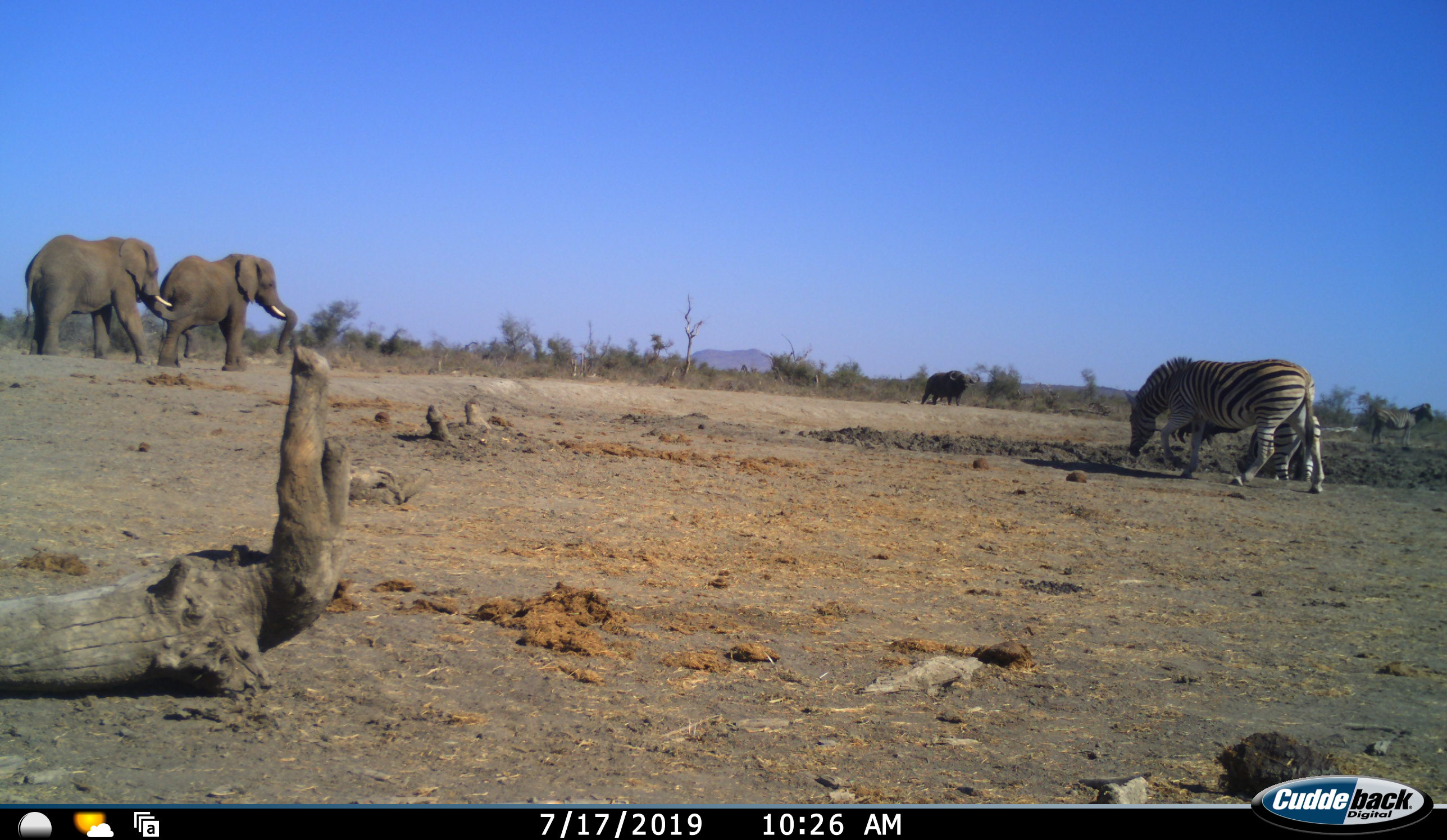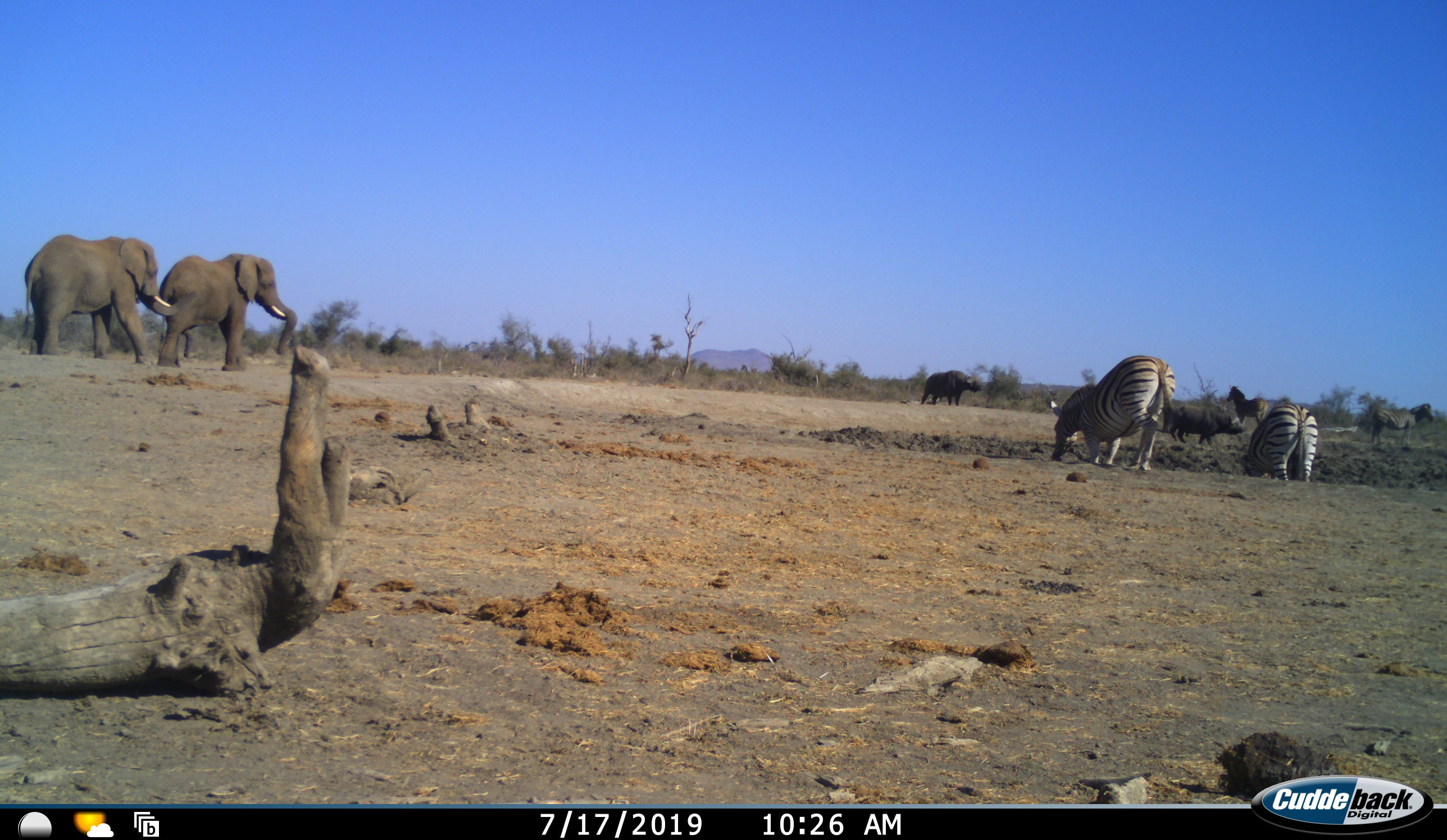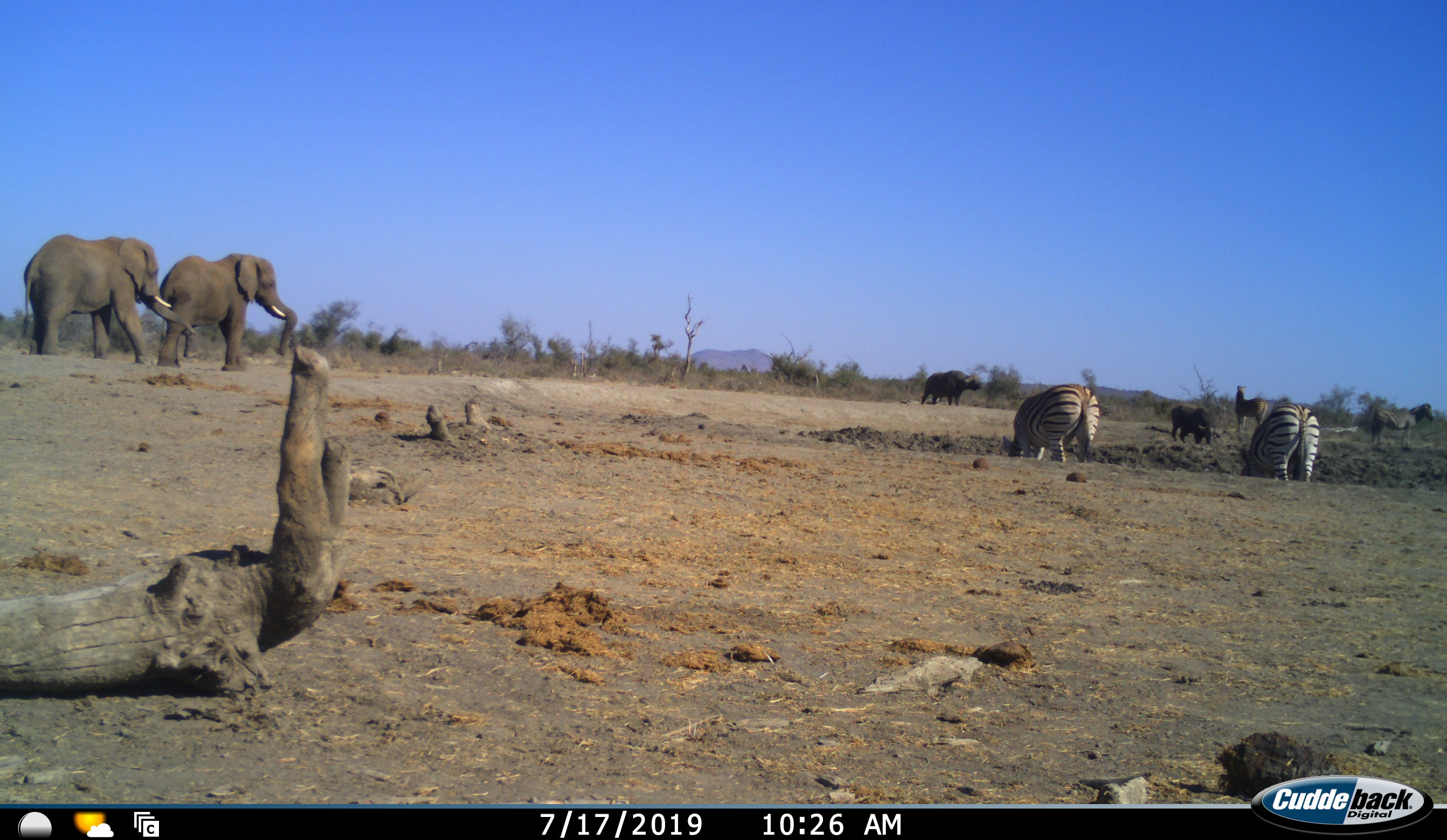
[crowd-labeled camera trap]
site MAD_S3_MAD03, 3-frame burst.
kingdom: Animalia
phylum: Chordata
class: Mammalia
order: Artiodactyla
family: Bovidae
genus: Syncerus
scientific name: Syncerus caffer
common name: african buffalo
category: buffalo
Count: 2.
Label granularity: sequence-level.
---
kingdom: Animalia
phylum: Chordata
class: Mammalia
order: Proboscidea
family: Elephantidae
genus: Loxodonta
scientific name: Loxodonta africana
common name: african bush elephant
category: elephant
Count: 2.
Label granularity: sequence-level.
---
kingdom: Animalia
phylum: Chordata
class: Mammalia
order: Perissodactyla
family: Equidae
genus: Equus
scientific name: Equus quagga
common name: plains zebra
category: zebraplains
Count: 4.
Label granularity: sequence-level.